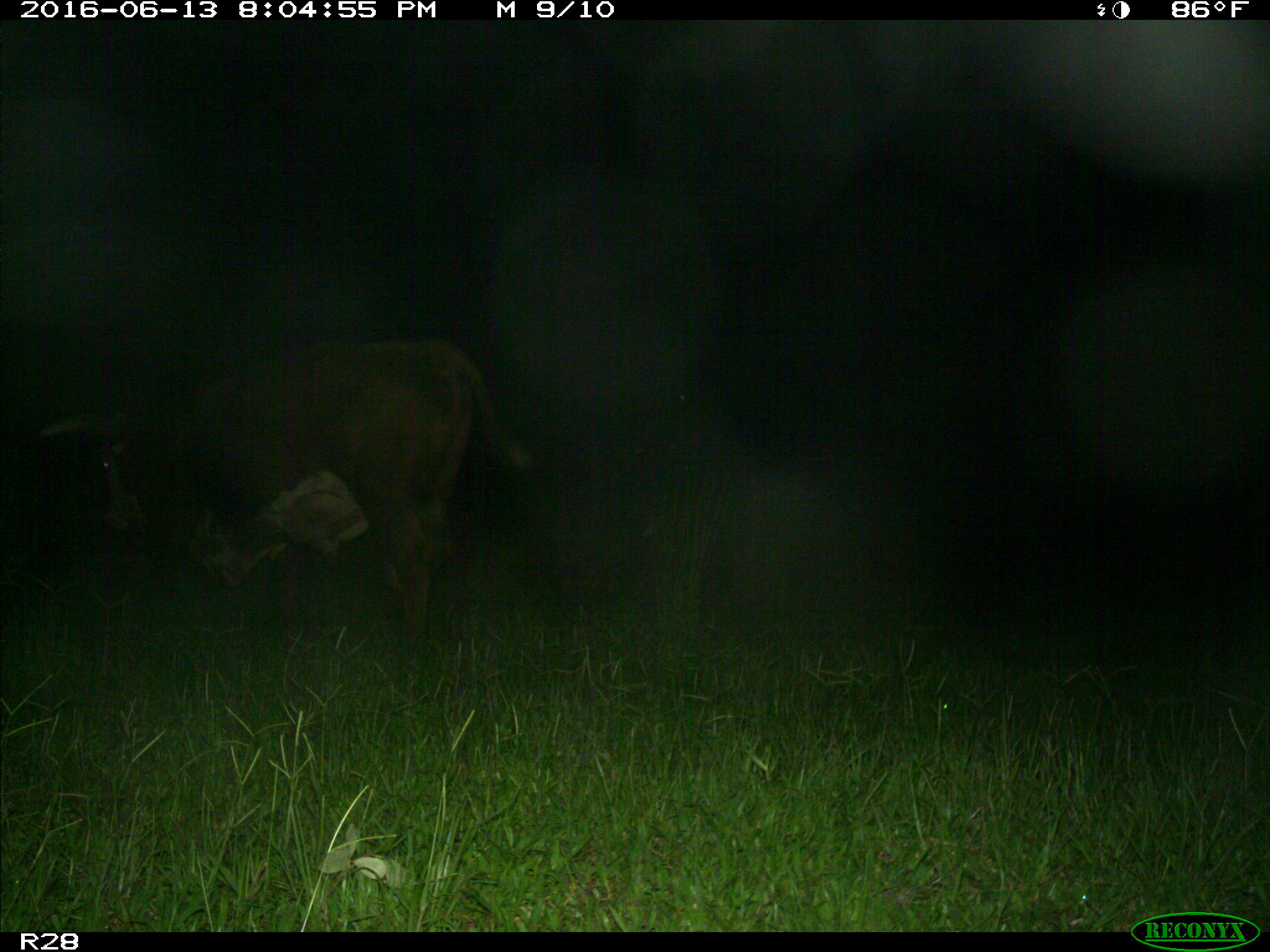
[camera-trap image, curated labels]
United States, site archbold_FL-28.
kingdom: Animalia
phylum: Chordata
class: Mammalia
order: Artiodactyla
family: Bovidae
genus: Bos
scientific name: Bos taurus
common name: domestic cow